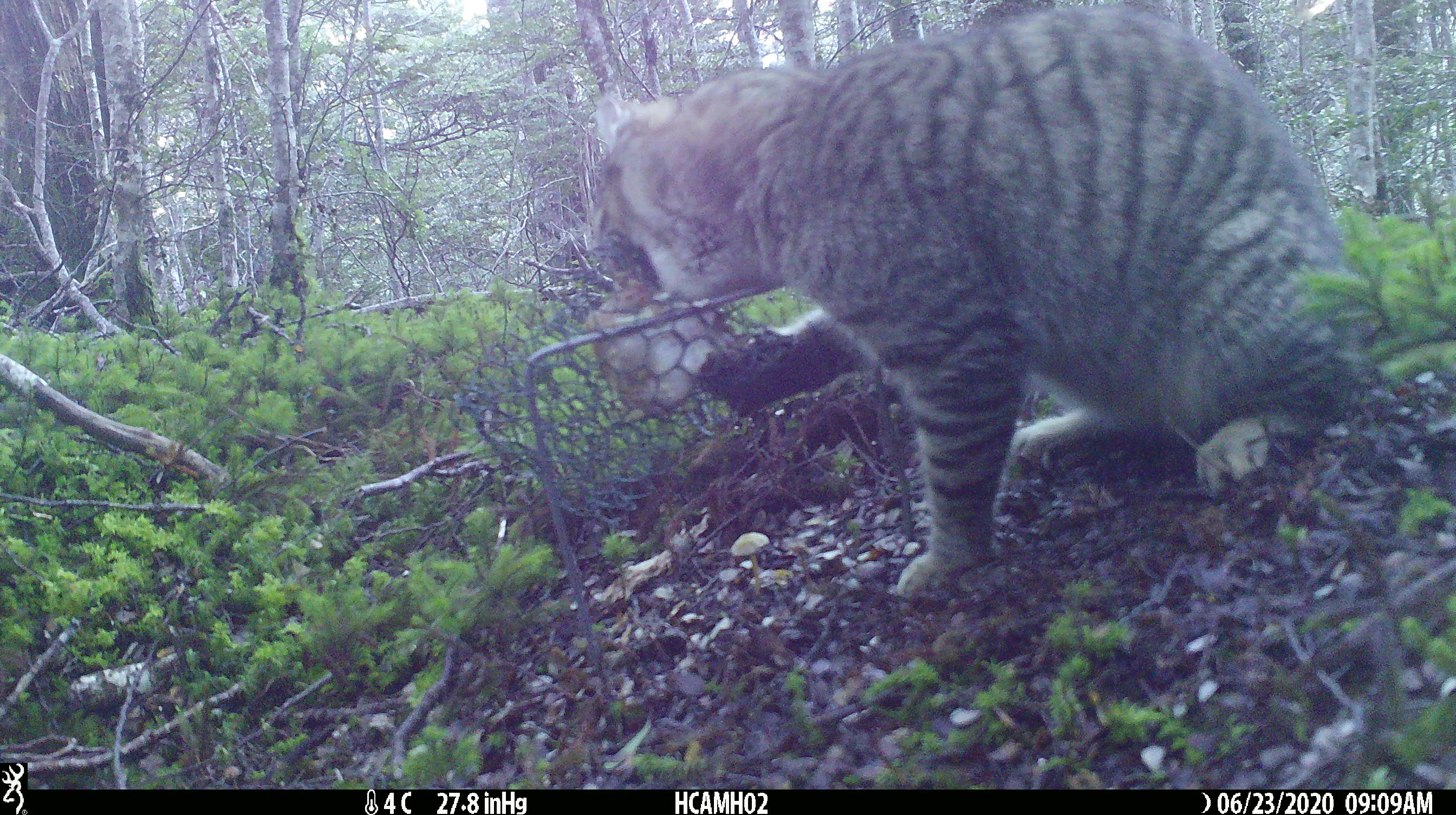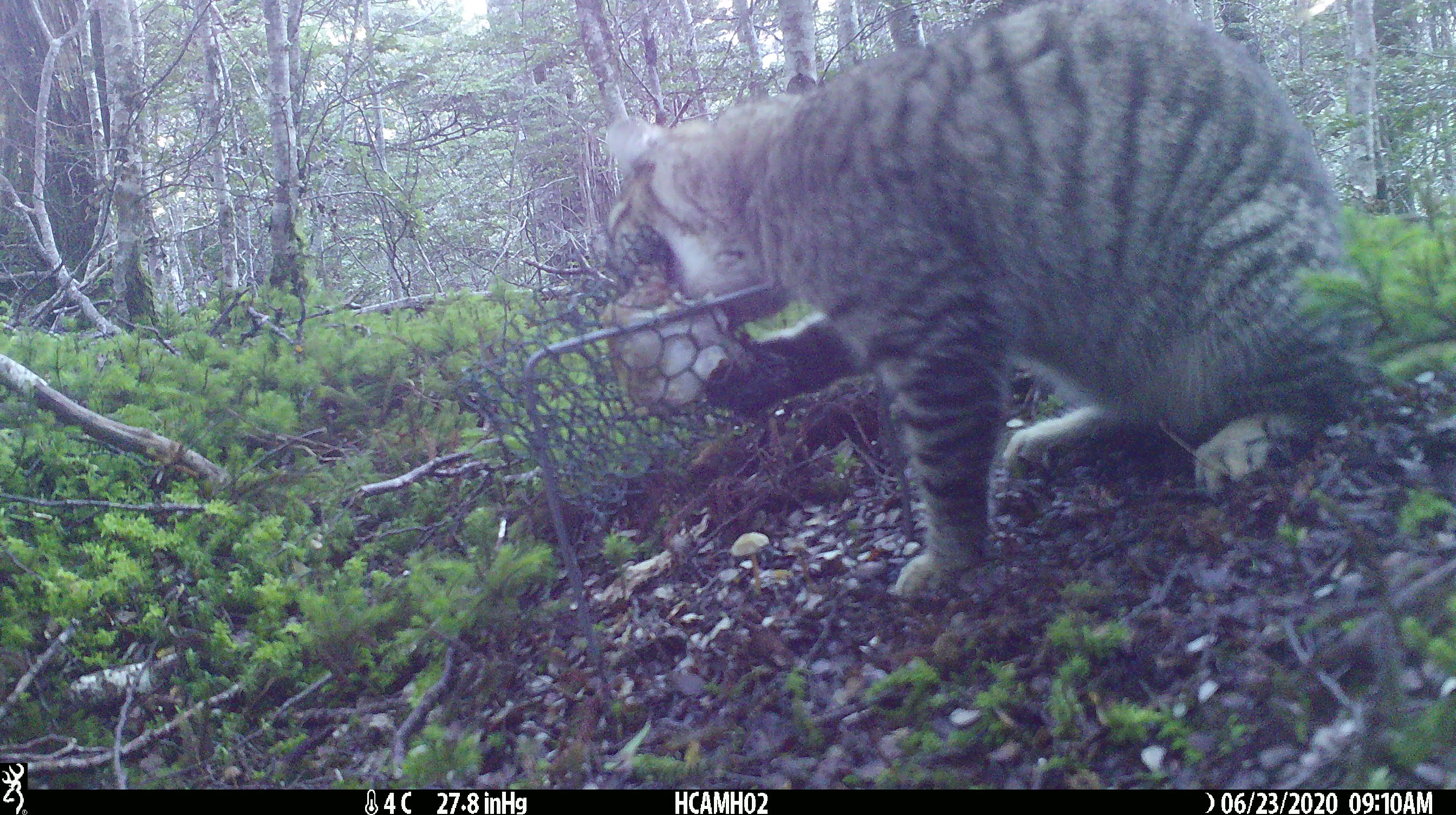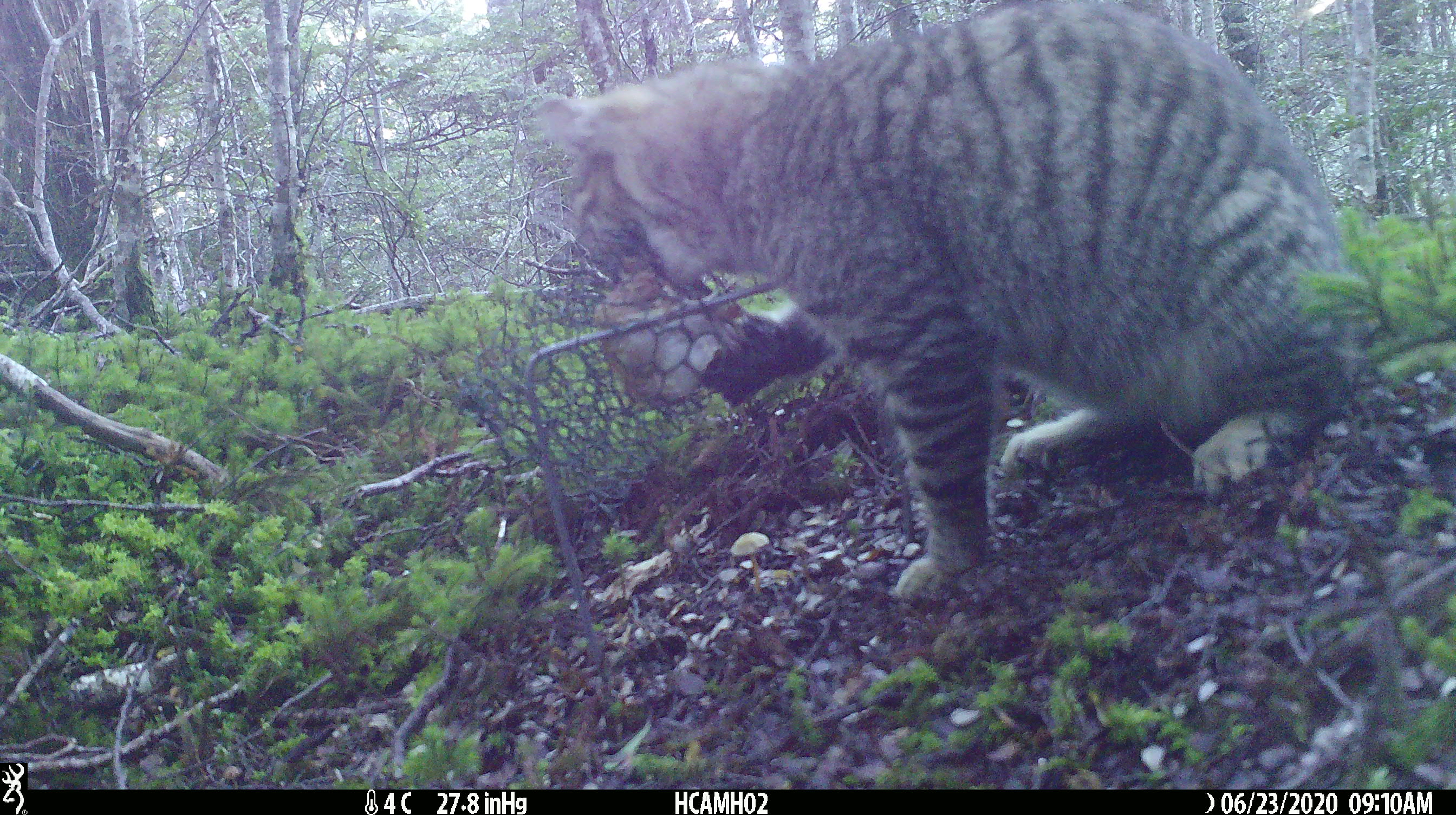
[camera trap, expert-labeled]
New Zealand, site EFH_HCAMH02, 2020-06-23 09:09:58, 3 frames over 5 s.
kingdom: Animalia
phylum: Chordata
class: Mammalia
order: Carnivora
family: Felidae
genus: Felis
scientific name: Felis catus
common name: domestic cat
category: cat